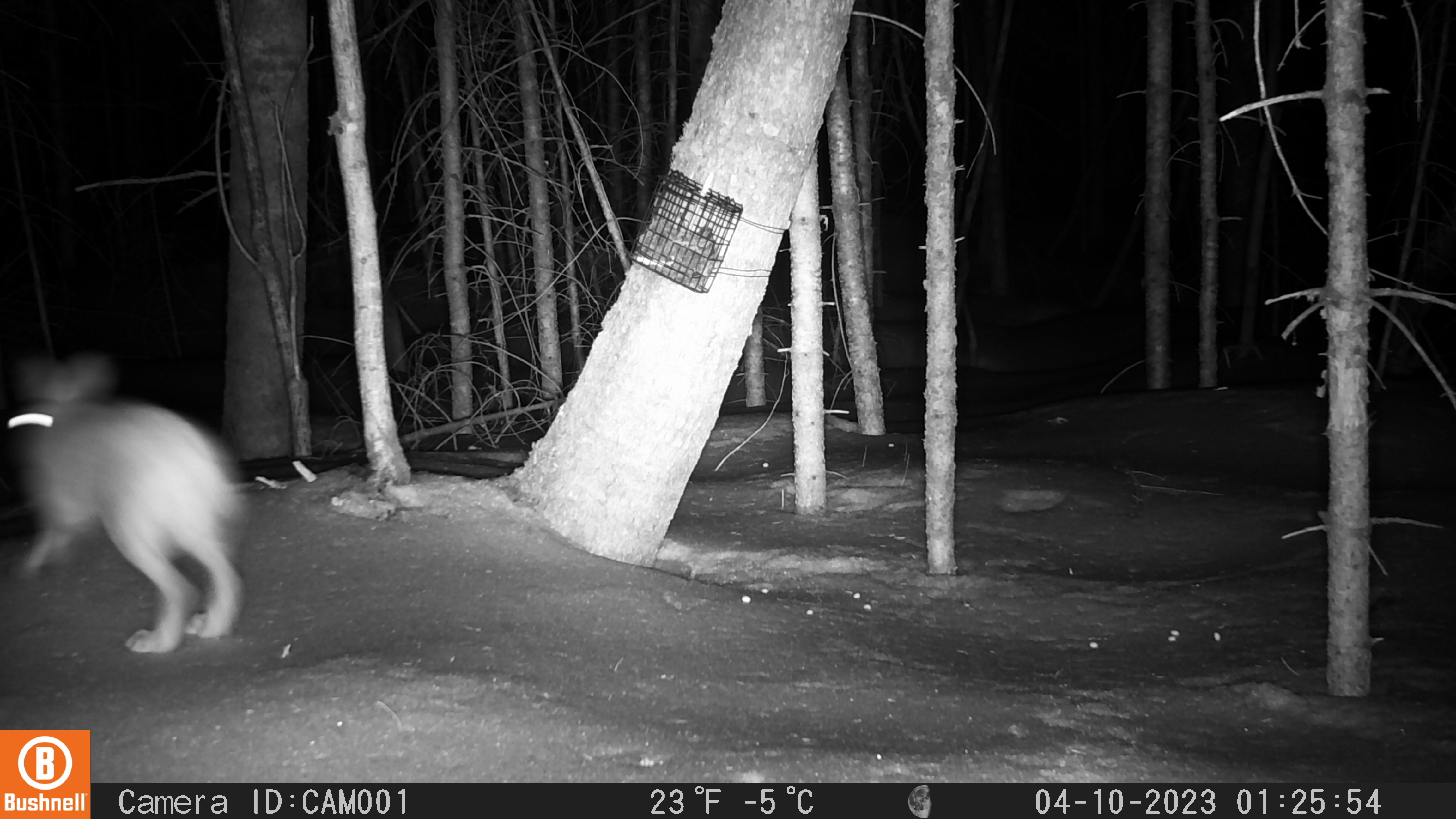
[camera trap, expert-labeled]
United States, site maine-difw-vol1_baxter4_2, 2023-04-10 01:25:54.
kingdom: Animalia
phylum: Chordata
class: Mammalia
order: Lagomorpha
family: Leporidae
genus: Lepus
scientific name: Lepus americanus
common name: snowshoe hare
Snowshoe hare (Lepus americanus).